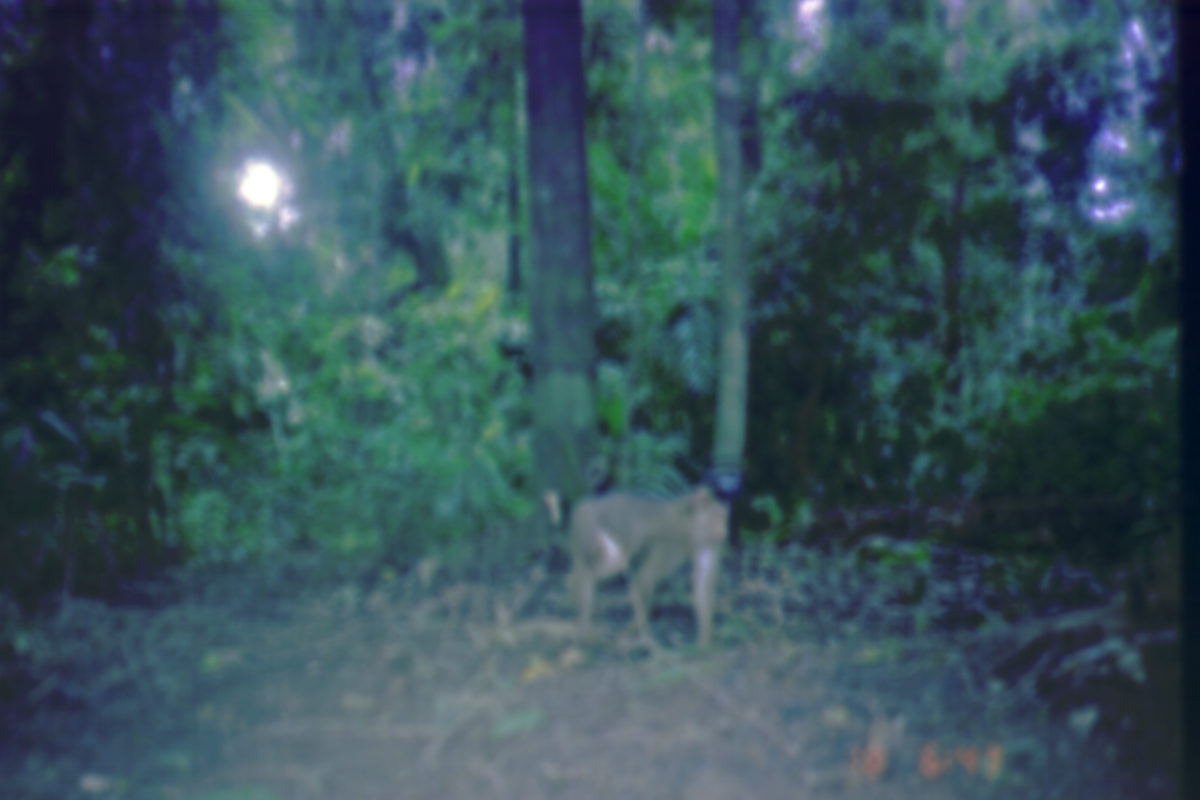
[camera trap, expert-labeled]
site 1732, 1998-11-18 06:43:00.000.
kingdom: Animalia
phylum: Chordata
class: Mammalia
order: Primates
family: Cercopithecidae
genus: Macaca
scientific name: Macaca nemestrina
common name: southern pig-tailed macaque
Macaca nemestrina (southern pig-tailed macaque), count 1.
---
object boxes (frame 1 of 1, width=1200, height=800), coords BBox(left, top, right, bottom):
macaca nemestrina: BBox(564, 482, 730, 653)